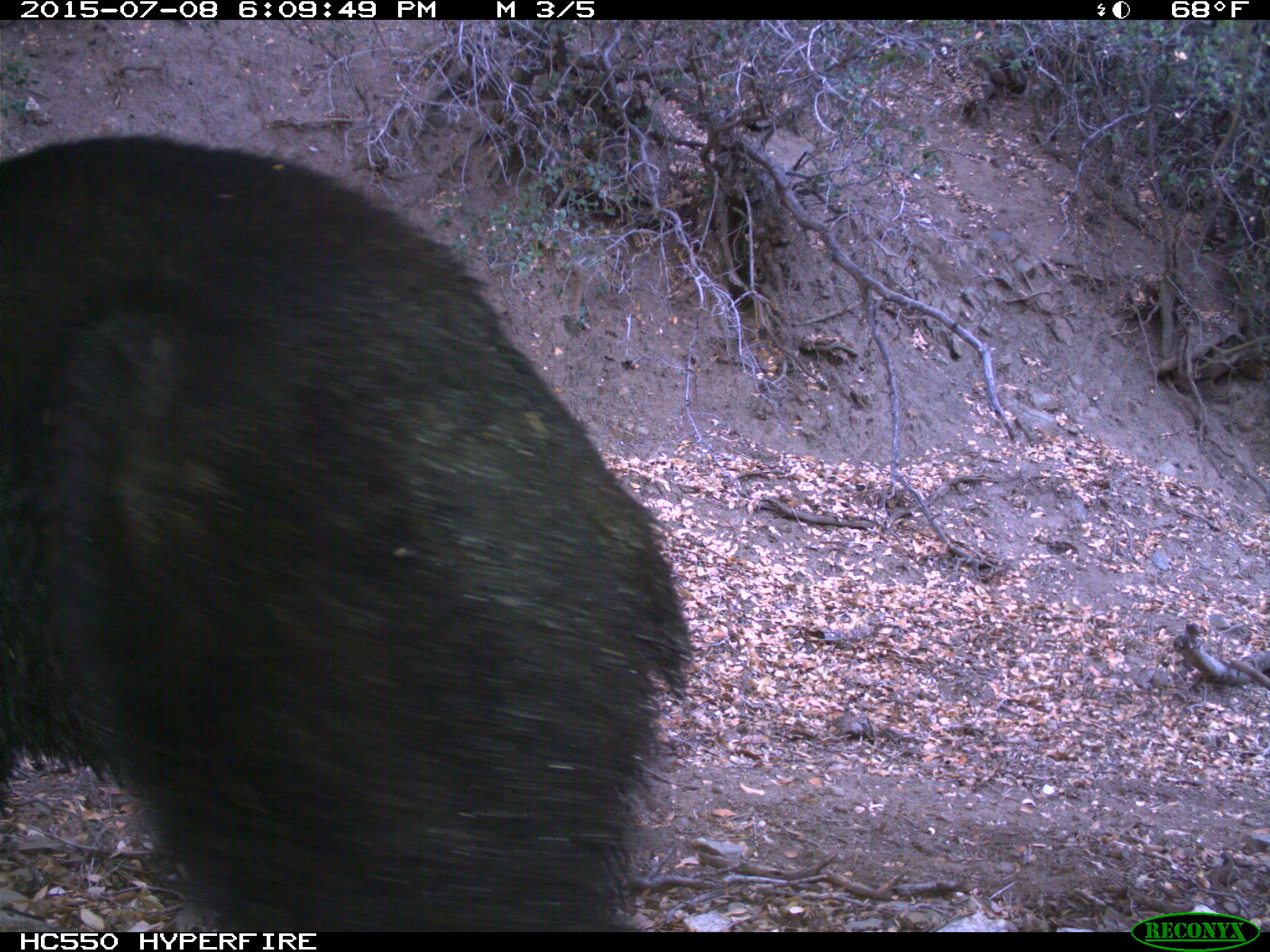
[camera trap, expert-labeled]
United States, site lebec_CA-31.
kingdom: Animalia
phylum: Chordata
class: Mammalia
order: Carnivora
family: Ursidae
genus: Ursus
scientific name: Ursus americanus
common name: american black bear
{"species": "Ursus americanus (american black bear)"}